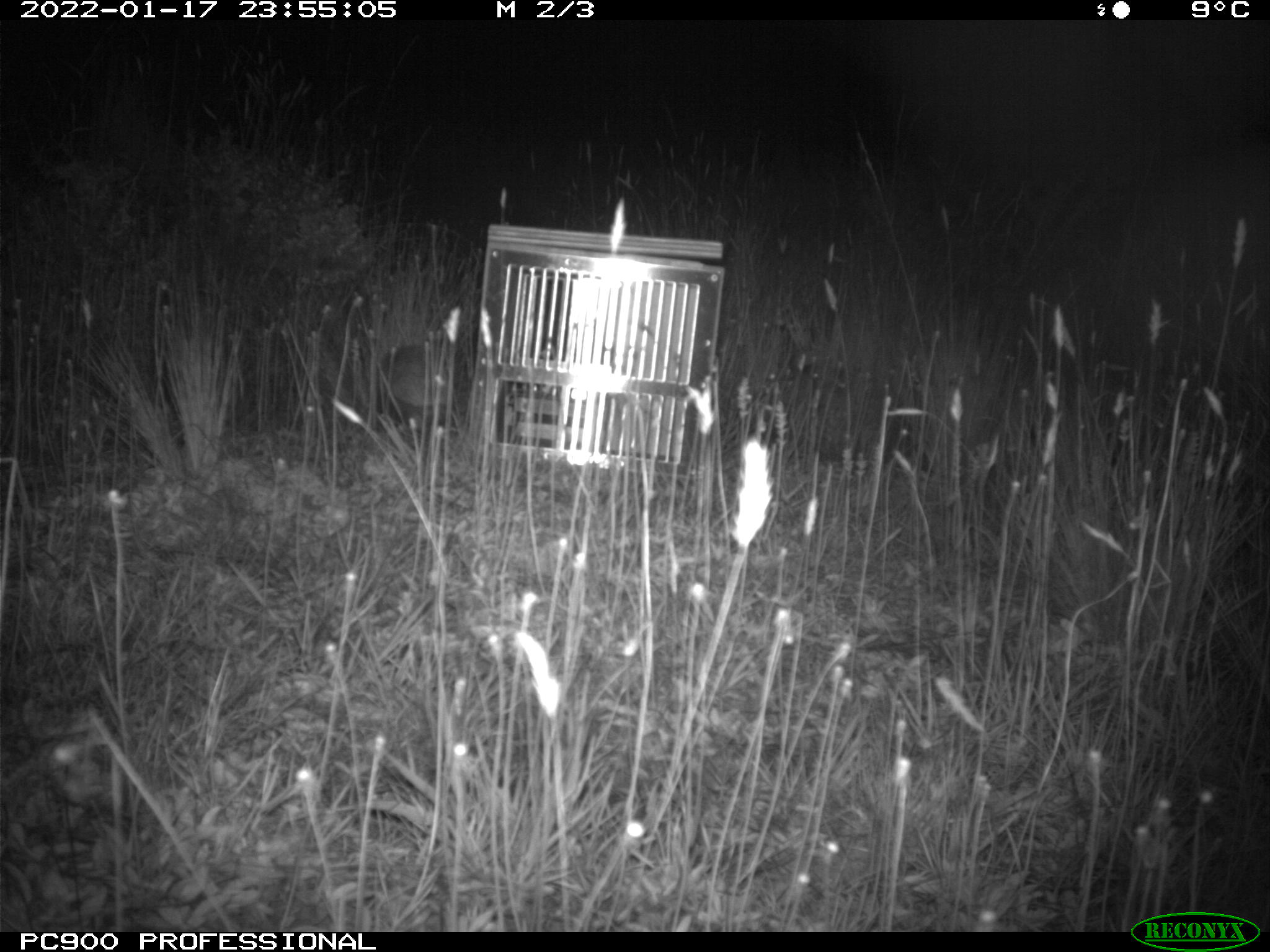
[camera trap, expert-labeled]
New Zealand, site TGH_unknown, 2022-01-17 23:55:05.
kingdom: Animalia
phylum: Chordata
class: Mammalia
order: Eulipotyphla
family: Erinaceidae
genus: Erinaceus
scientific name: Erinaceus europaeus europaeus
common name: european hedgehog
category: hedgehog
Hedgehog (european hedgehog) (Erinaceus europaeus europaeus).